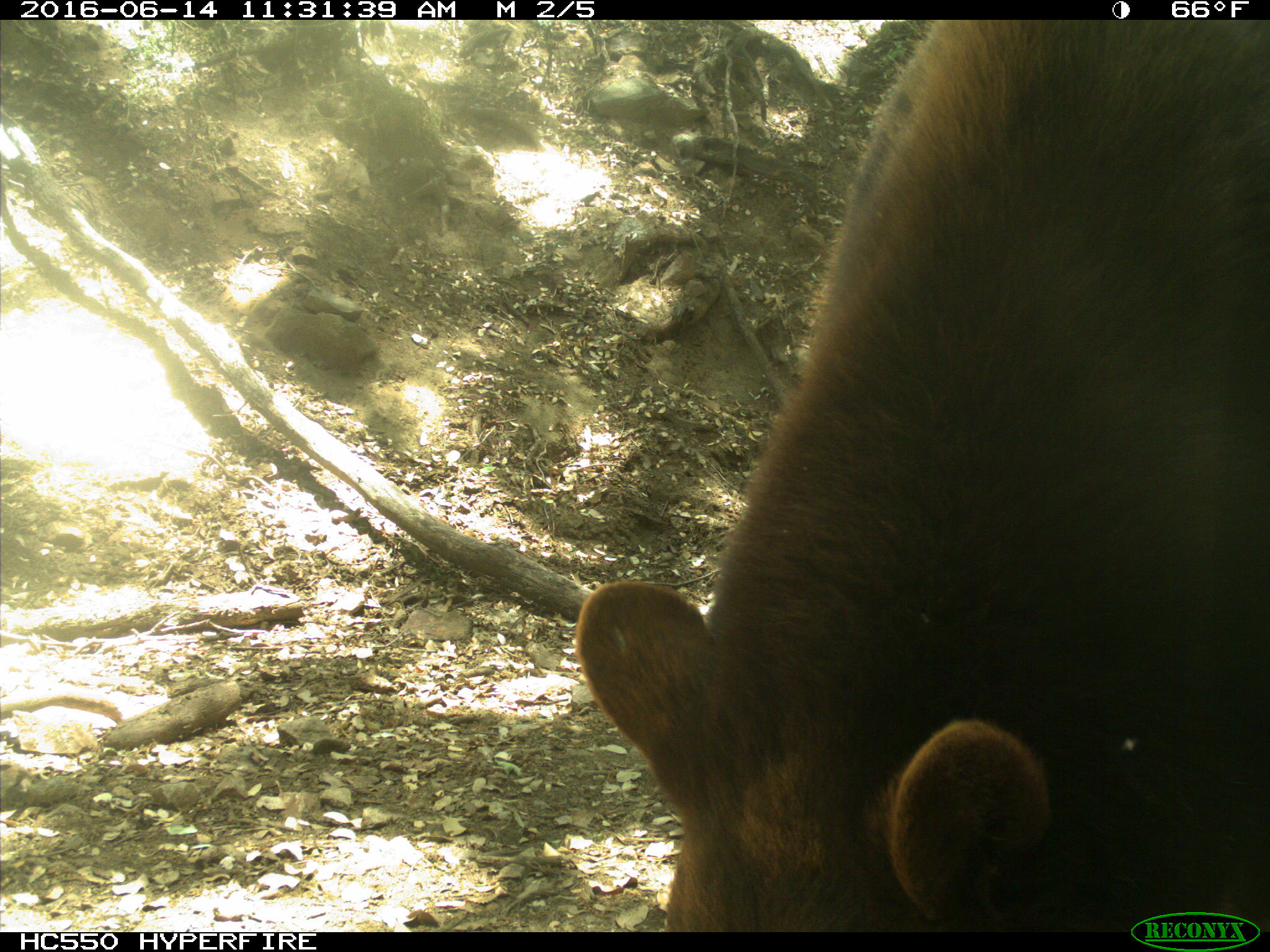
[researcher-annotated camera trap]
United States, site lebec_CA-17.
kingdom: Animalia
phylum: Chordata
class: Mammalia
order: Carnivora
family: Ursidae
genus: Ursus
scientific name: Ursus americanus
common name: american black bear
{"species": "Ursus americanus (american black bear)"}